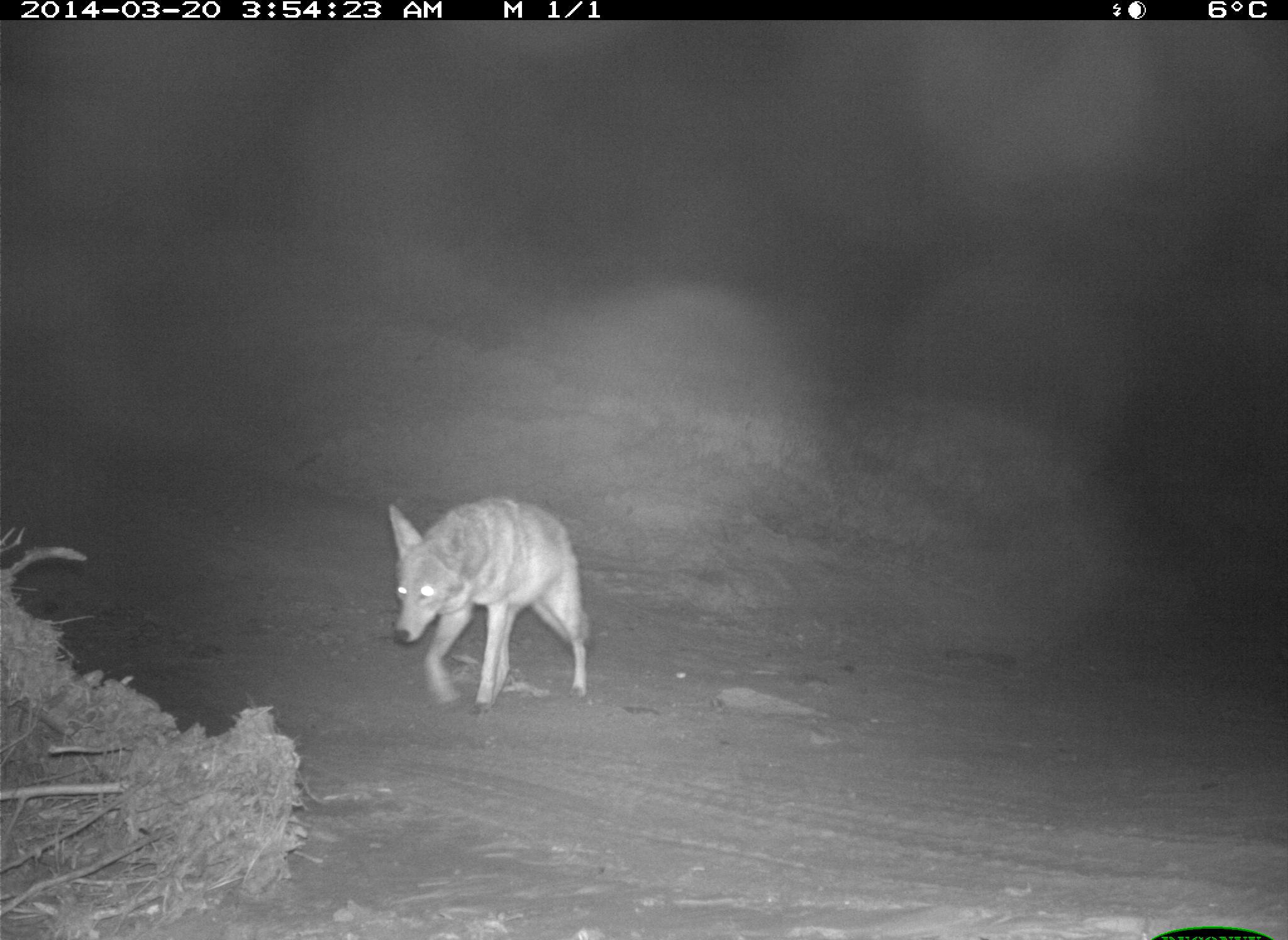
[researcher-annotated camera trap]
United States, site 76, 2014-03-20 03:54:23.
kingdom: Animalia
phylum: Chordata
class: Mammalia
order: Carnivora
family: Canidae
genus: Canis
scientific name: Canis latrans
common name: coyote